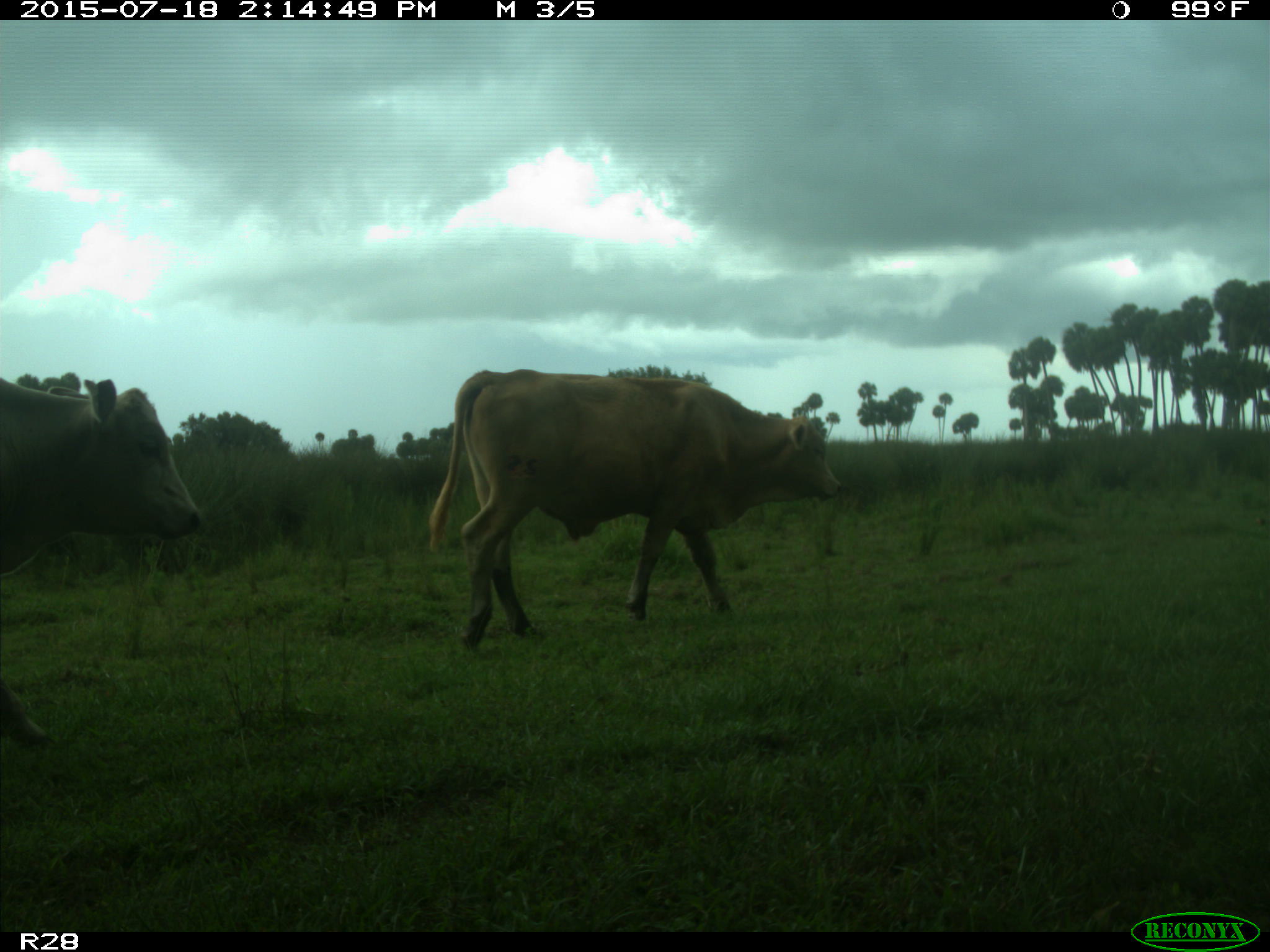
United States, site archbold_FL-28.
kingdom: Animalia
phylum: Chordata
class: Mammalia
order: Artiodactyla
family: Bovidae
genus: Bos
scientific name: Bos taurus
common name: domestic cow